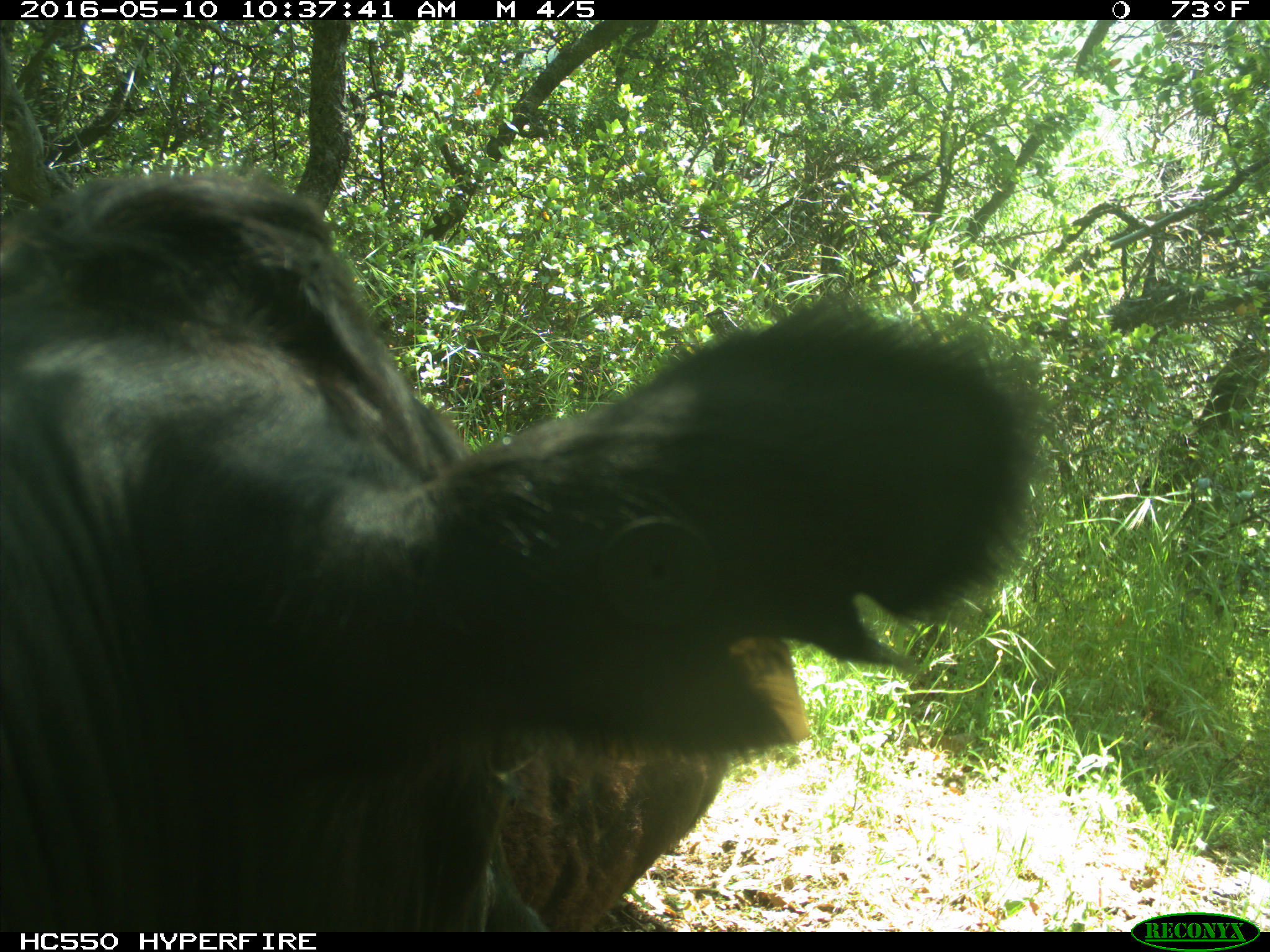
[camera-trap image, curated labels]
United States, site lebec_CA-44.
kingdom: Animalia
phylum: Chordata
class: Mammalia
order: Artiodactyla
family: Bovidae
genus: Bos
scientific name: Bos taurus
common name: domestic cow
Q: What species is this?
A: Bos taurus (domestic cow).